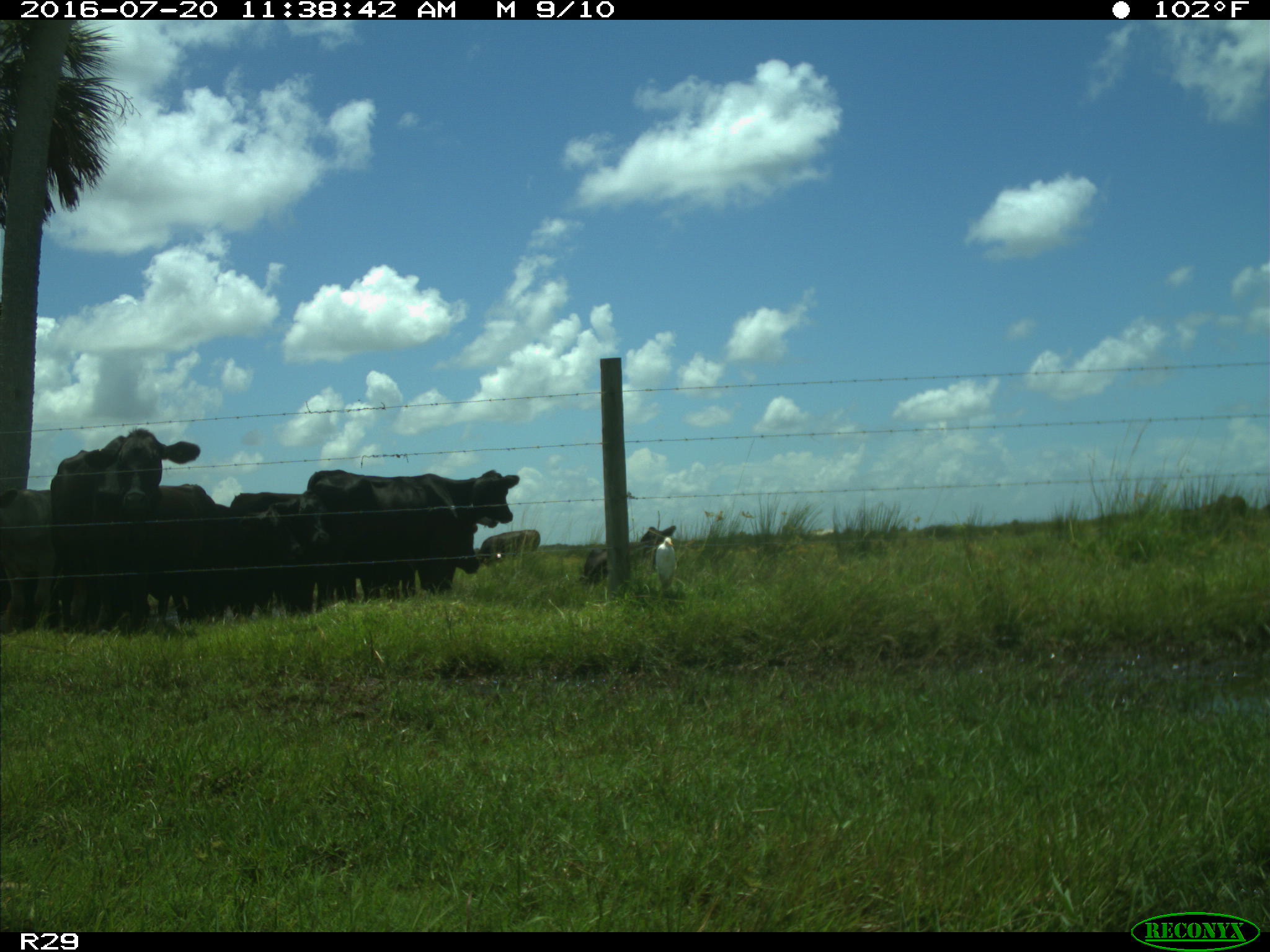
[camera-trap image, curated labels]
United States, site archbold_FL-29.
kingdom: Animalia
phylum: Chordata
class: Mammalia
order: Artiodactyla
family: Bovidae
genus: Bos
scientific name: Bos taurus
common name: domestic cow